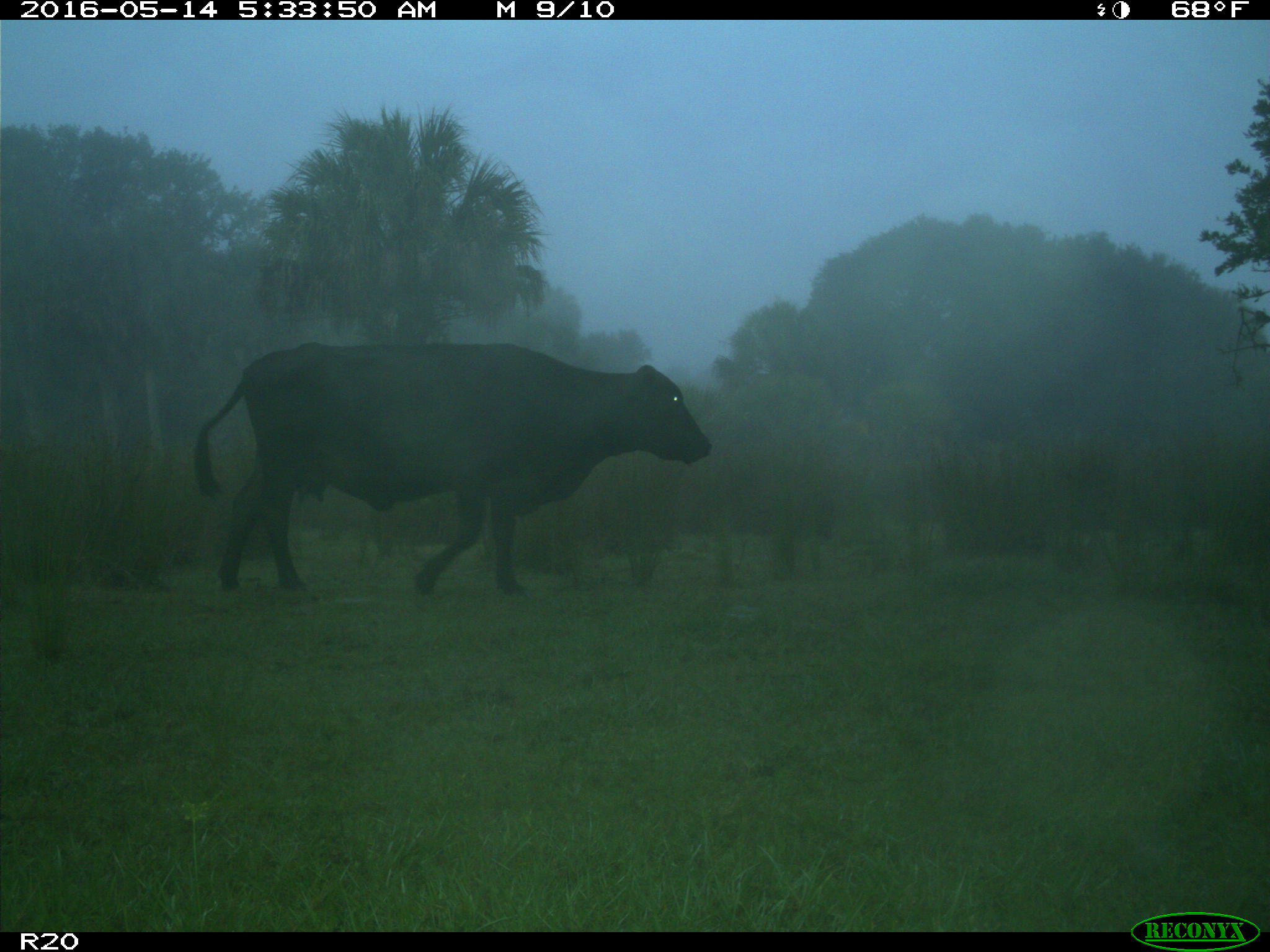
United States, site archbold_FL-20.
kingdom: Animalia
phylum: Chordata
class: Mammalia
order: Artiodactyla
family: Bovidae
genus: Bos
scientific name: Bos taurus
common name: domestic cow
Bos taurus (domestic cow).